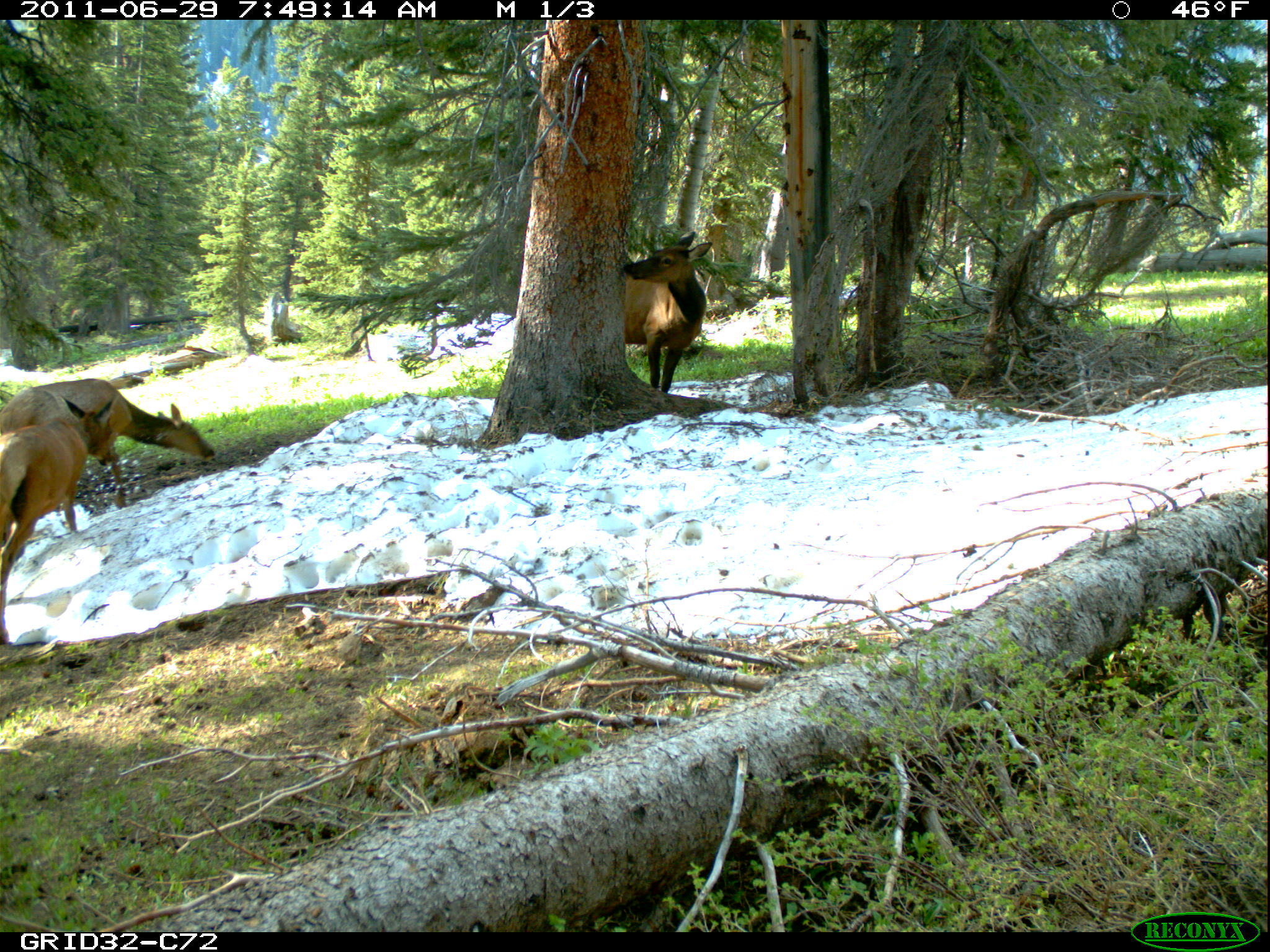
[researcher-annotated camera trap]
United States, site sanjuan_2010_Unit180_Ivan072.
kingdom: Animalia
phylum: Chordata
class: Mammalia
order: Artiodactyla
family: Cervidae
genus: Cervus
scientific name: Cervus elaphus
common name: red deer